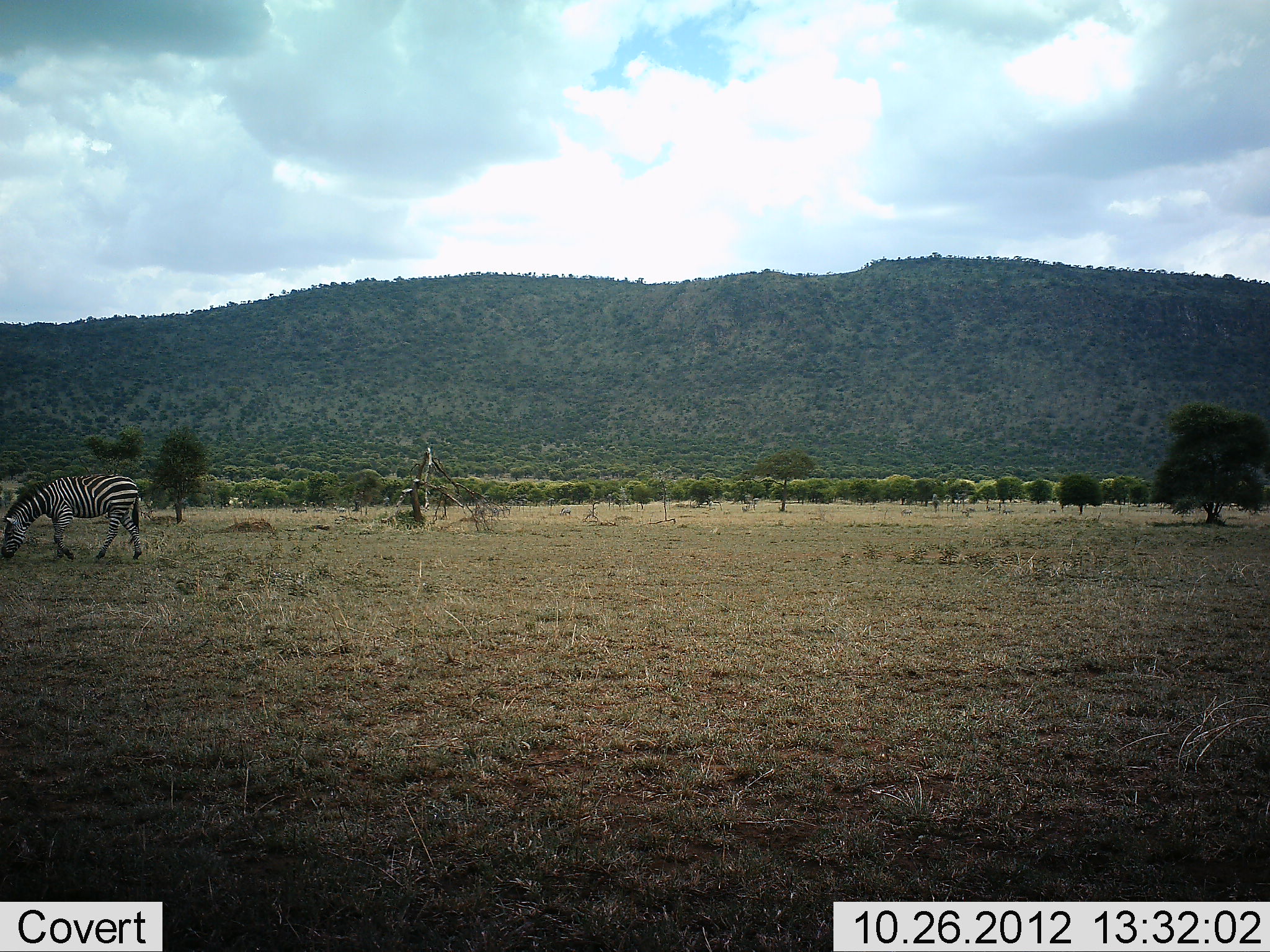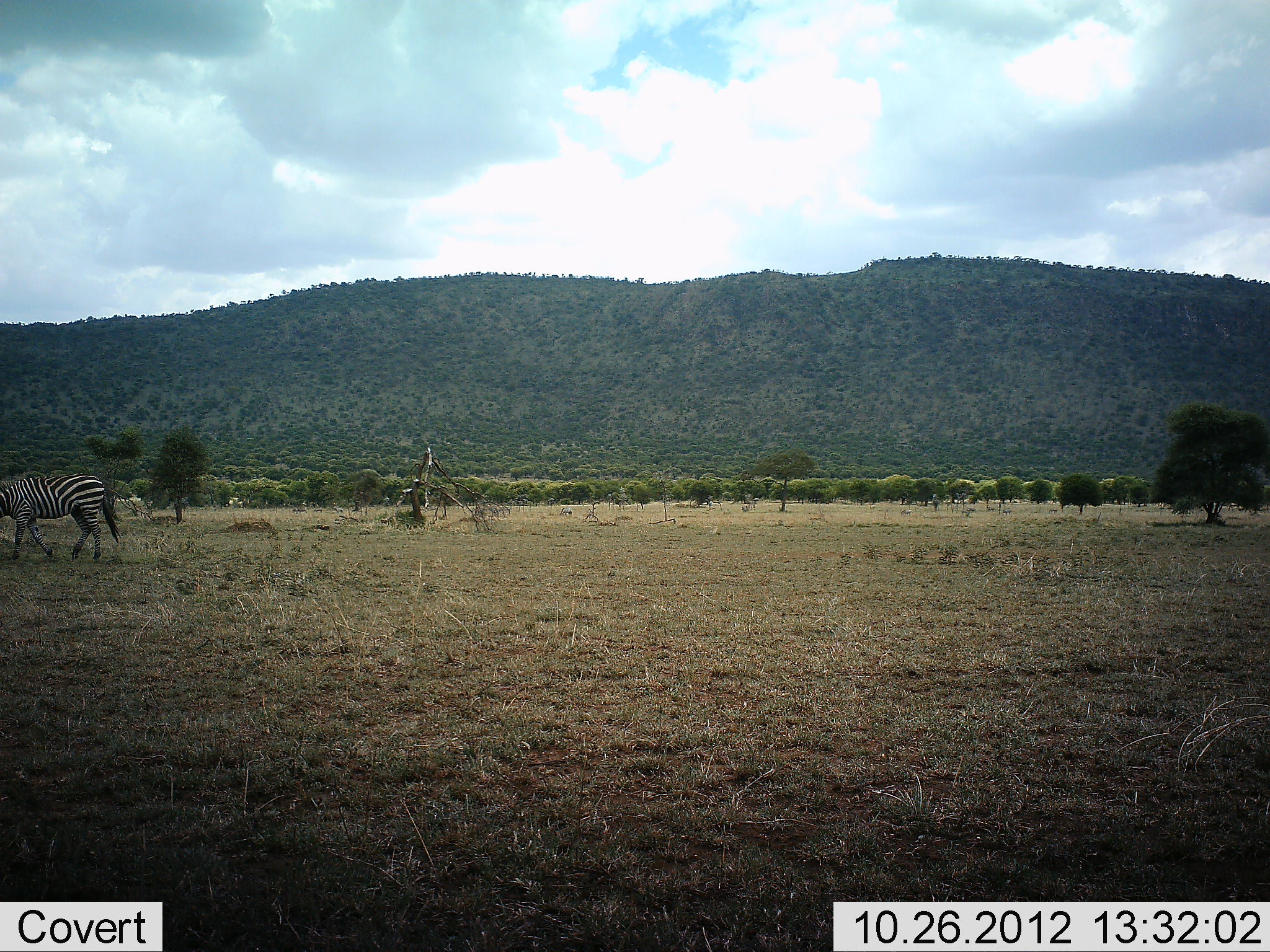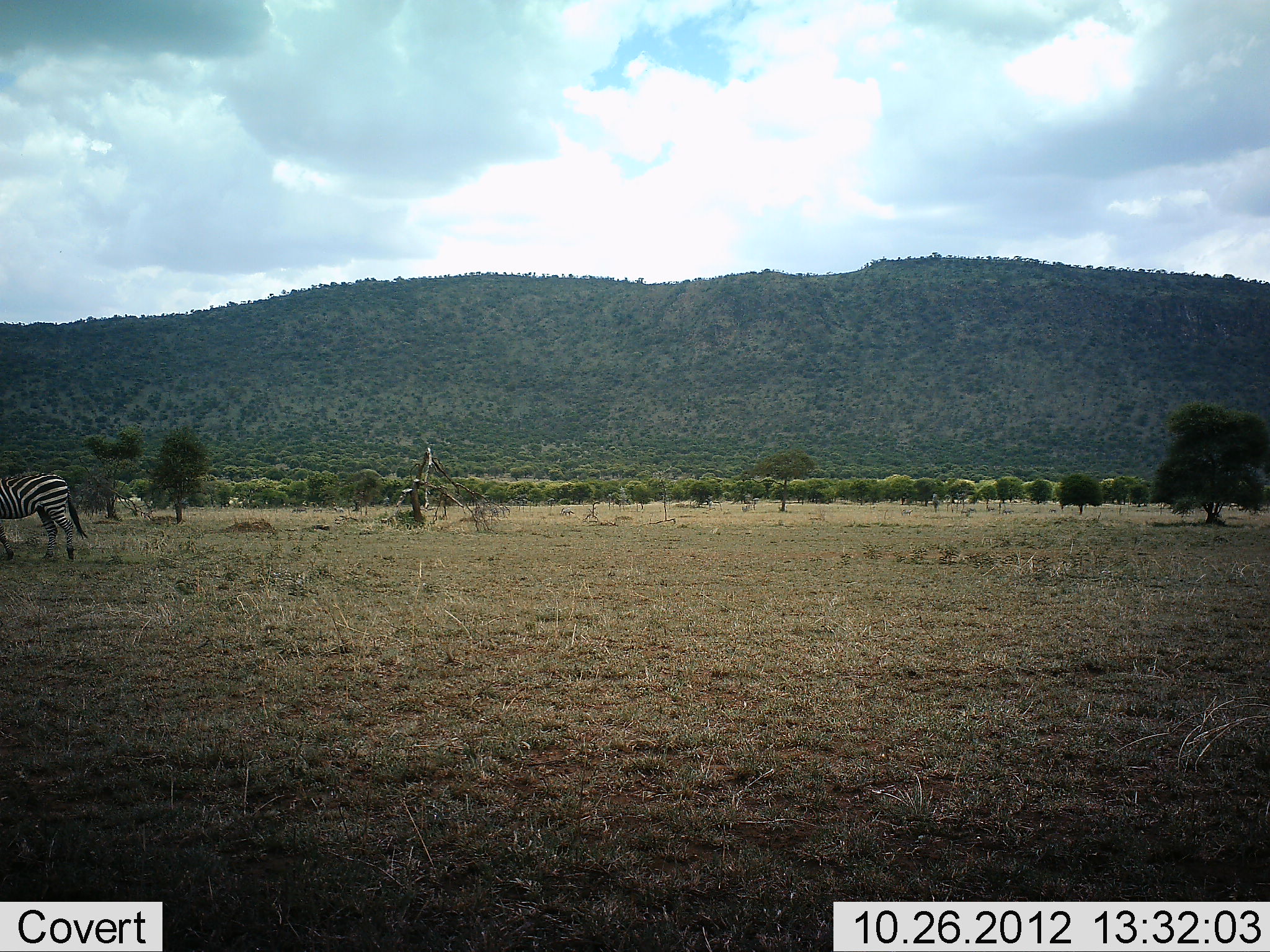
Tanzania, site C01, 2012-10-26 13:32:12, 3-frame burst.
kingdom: Animalia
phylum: Chordata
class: Mammalia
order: Perissodactyla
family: Equidae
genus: Equus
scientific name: Equus quagga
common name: plains zebra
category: zebra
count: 1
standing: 0%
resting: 0%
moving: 100%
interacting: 0%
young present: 0%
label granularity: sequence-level